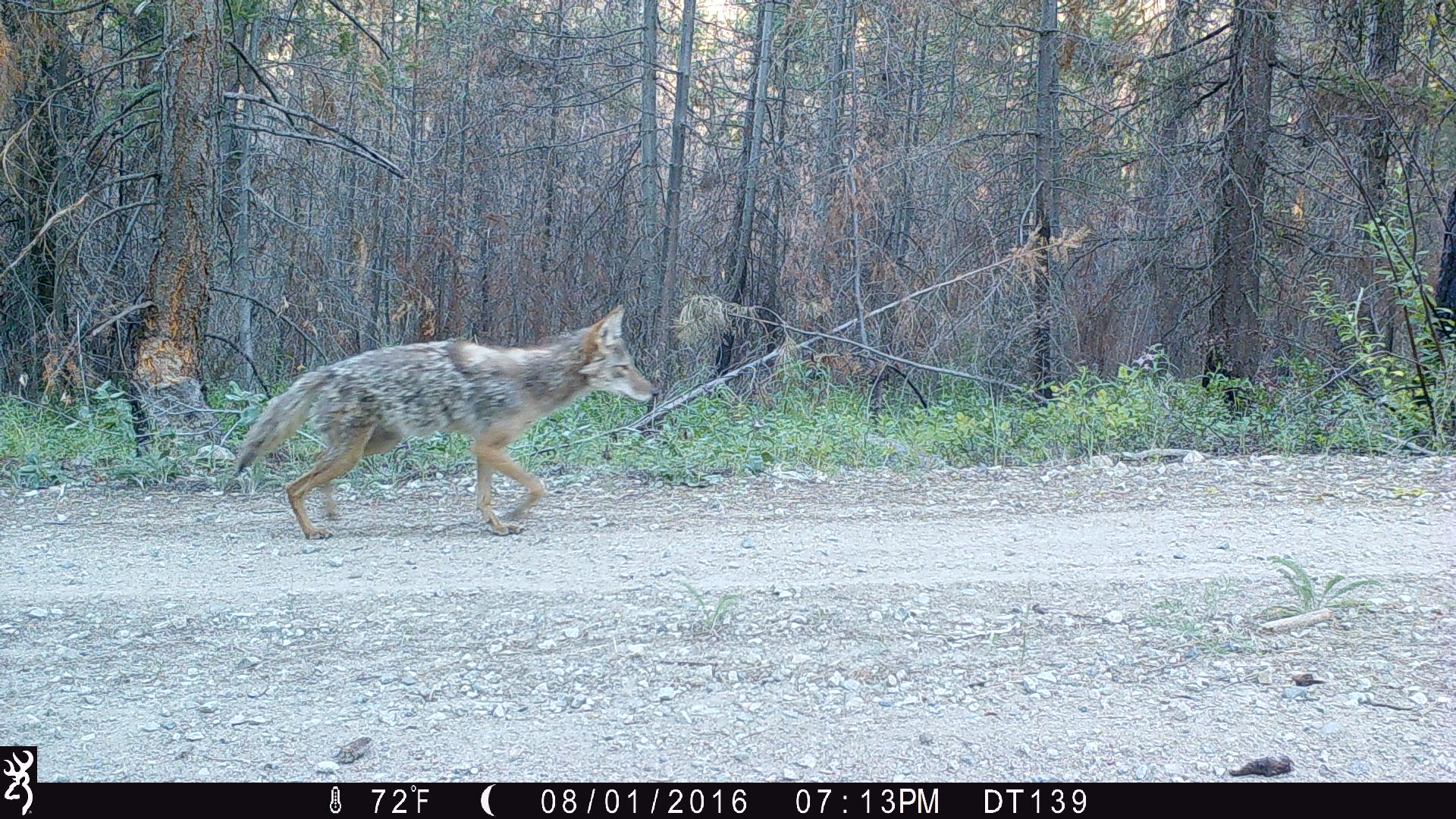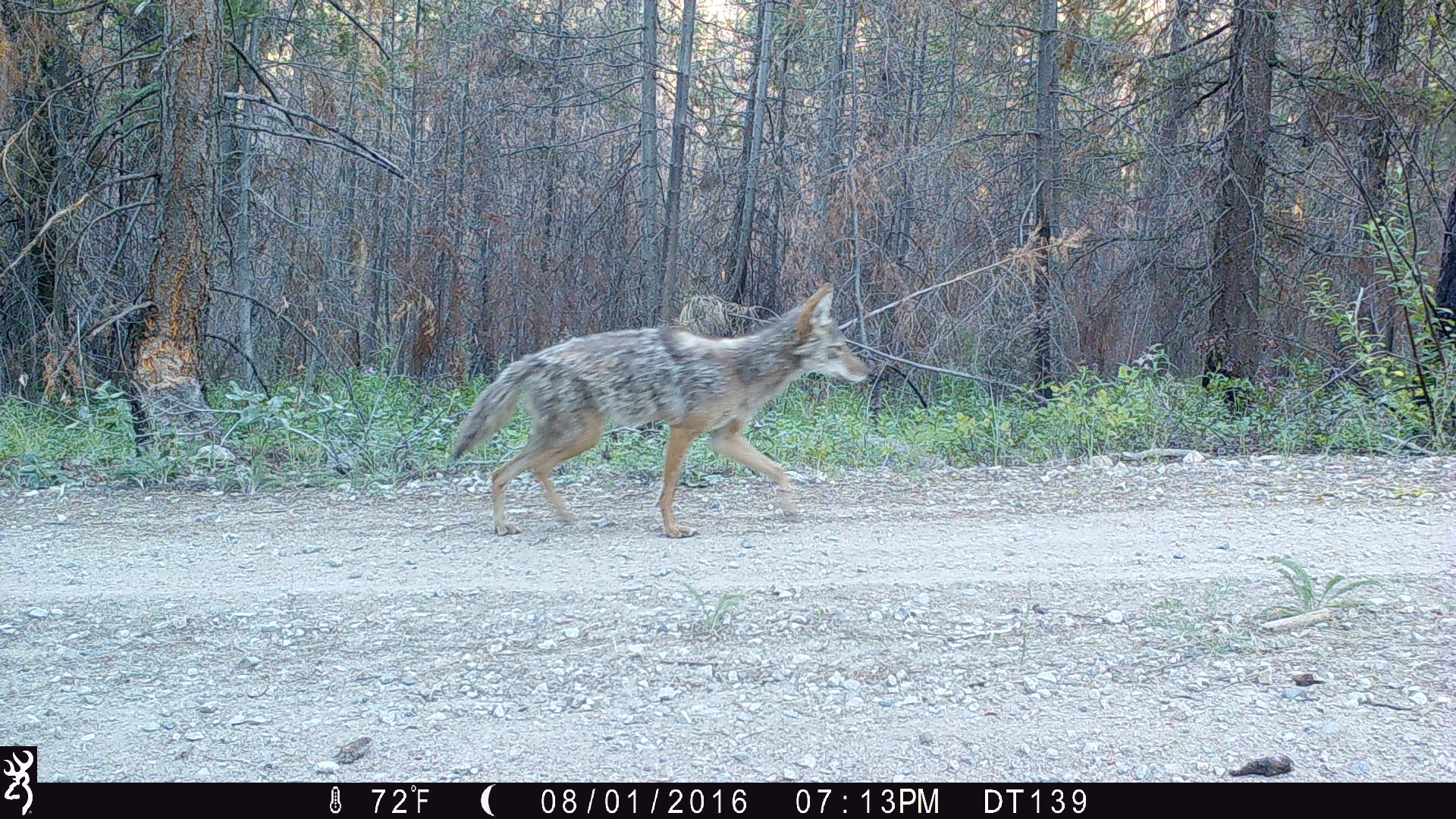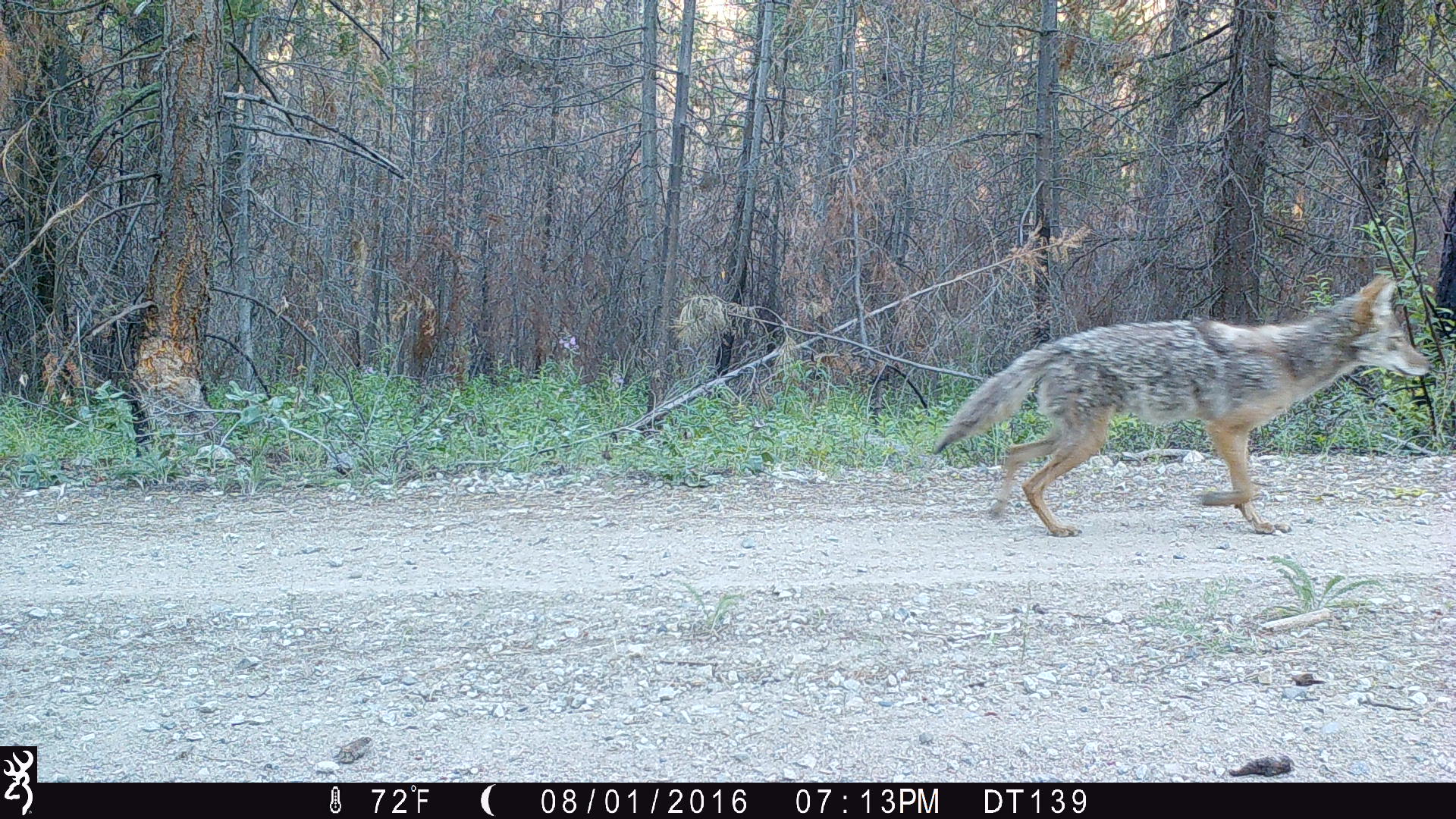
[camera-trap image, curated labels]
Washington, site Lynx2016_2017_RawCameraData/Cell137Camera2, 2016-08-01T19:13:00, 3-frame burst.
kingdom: Animalia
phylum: Chordata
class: Mammalia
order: Carnivora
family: Canidae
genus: Canis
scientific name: Canis latrans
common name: coyote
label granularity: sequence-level